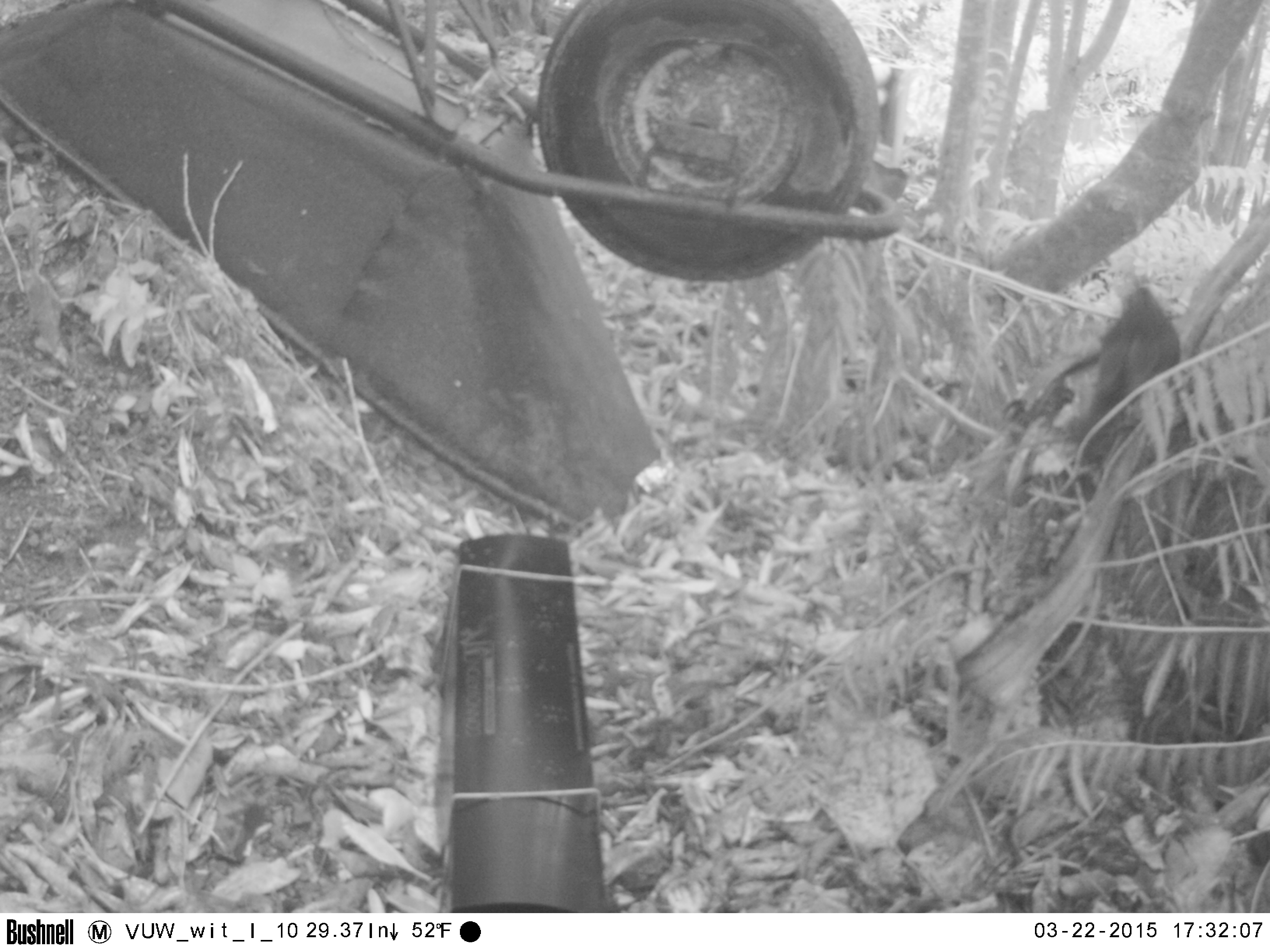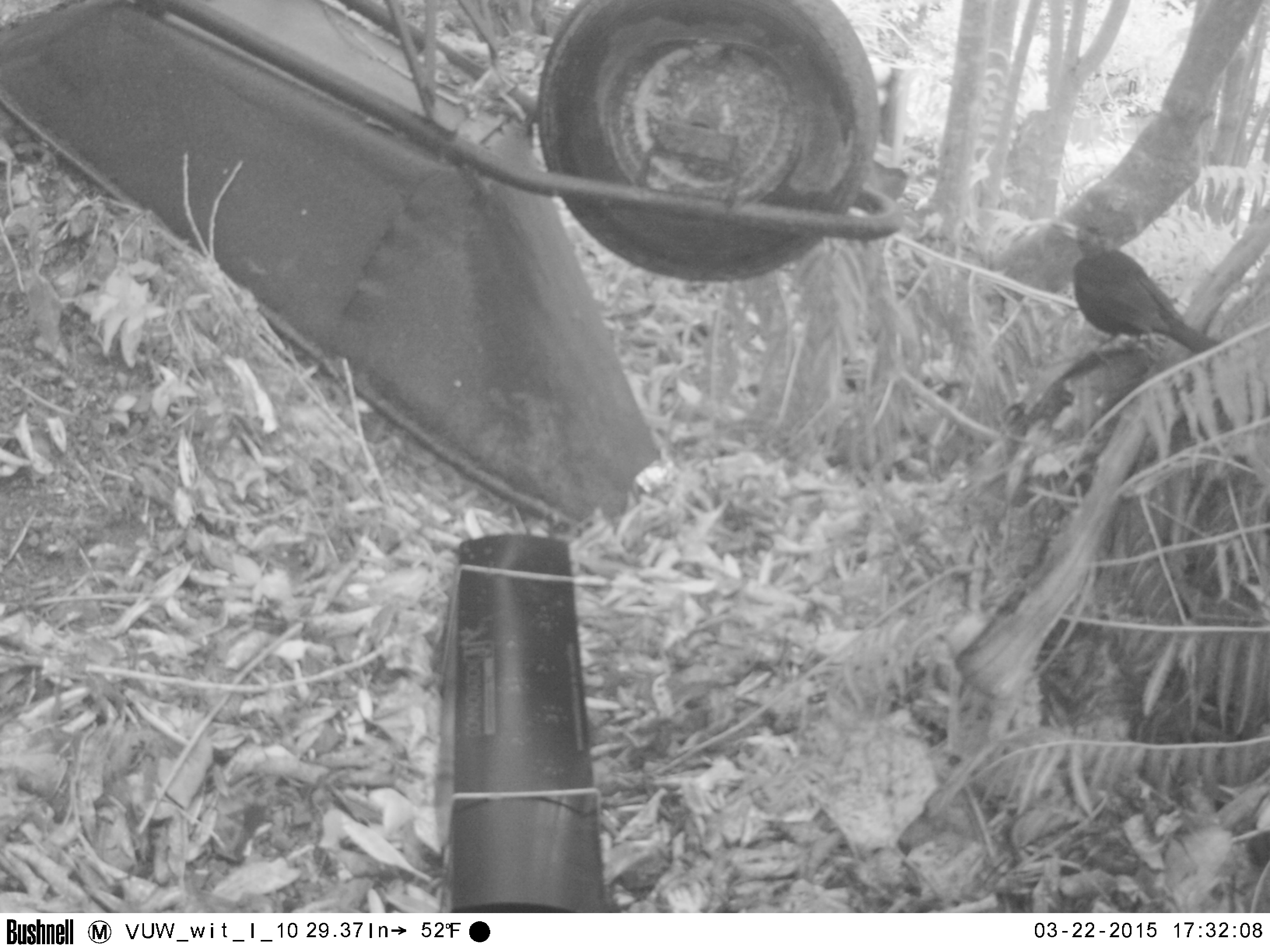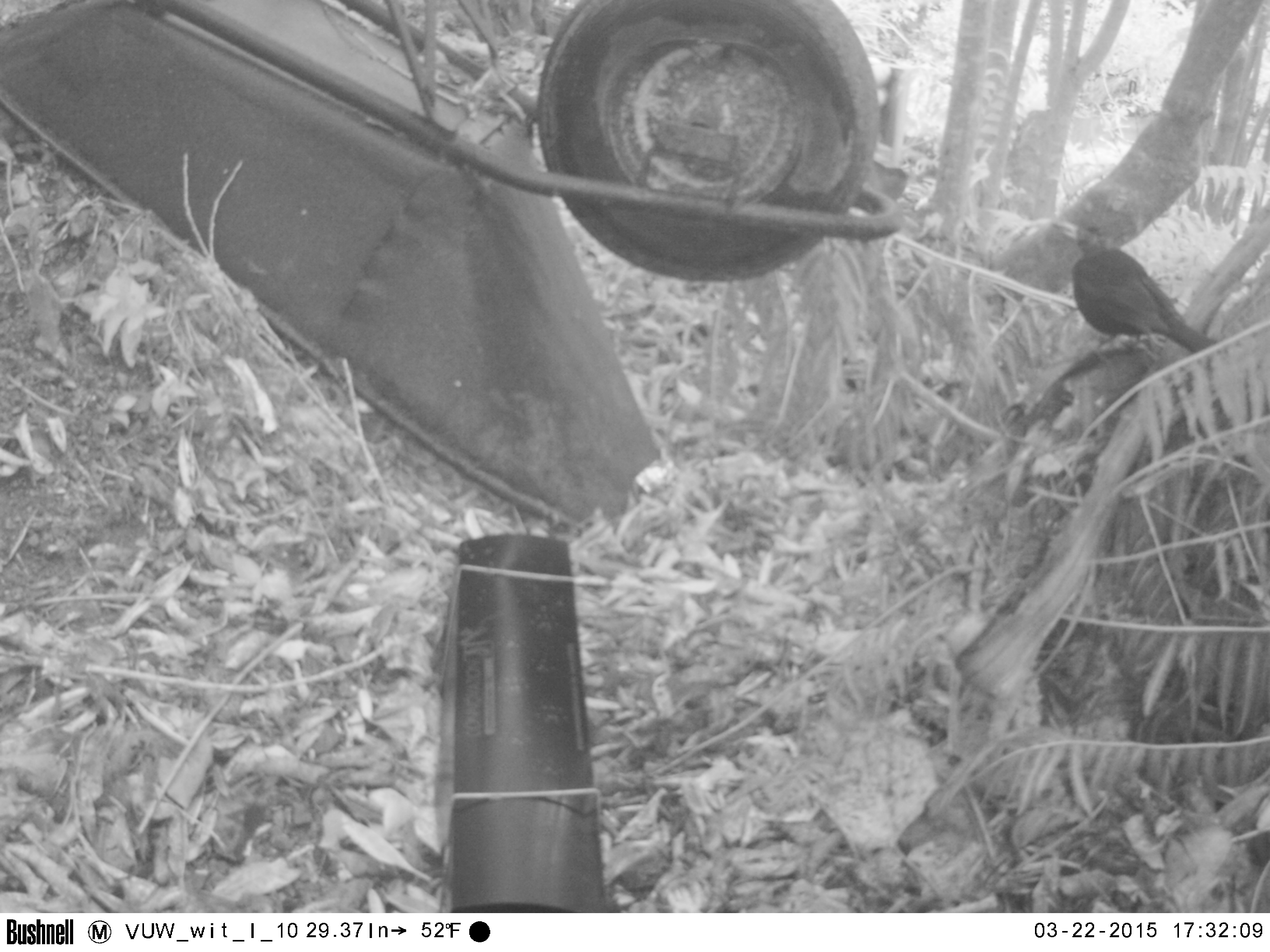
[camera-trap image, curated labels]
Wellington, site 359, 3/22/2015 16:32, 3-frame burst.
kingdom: Animalia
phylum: Chordata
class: Aves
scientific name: Aves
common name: bird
Bird (Aves).